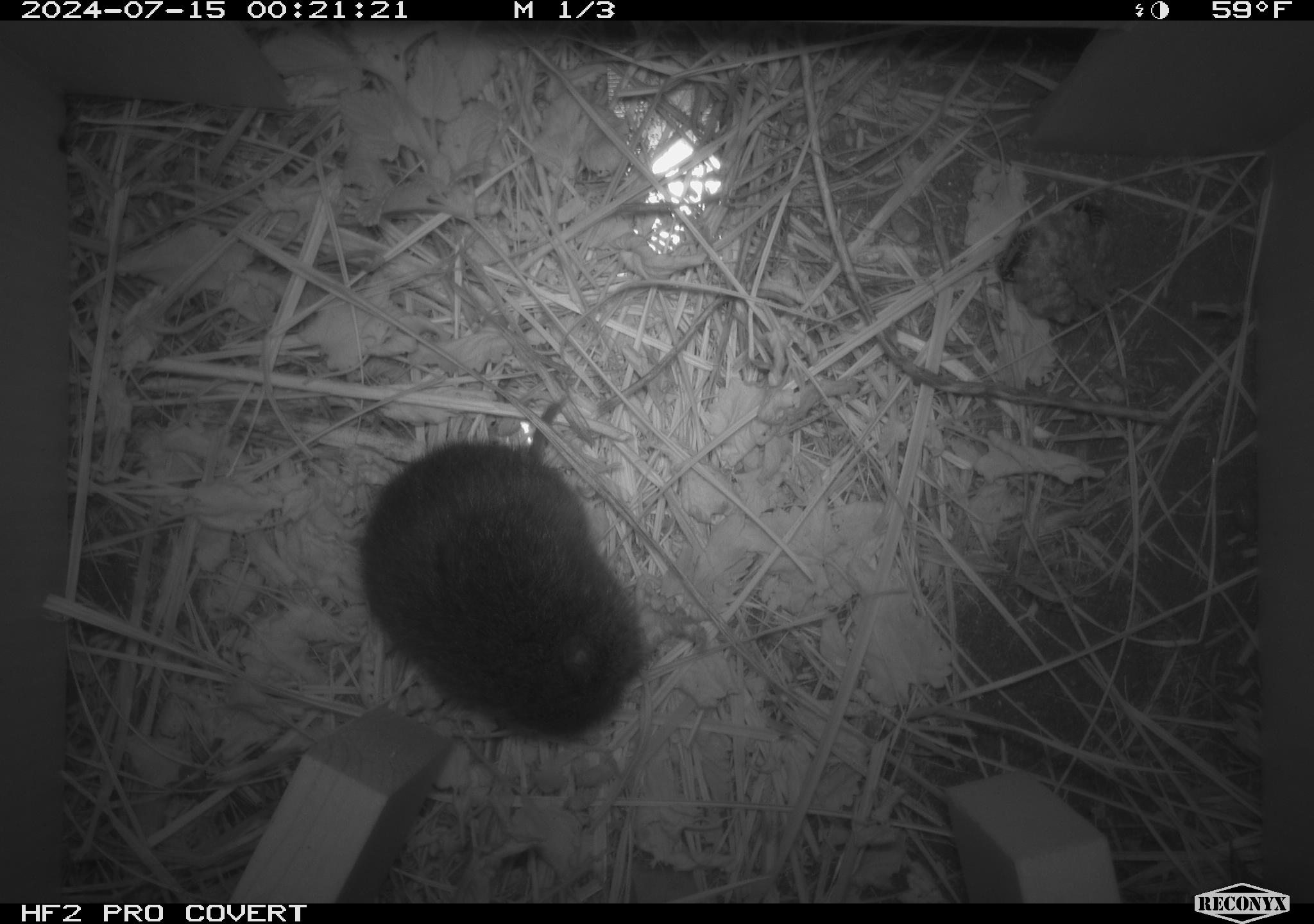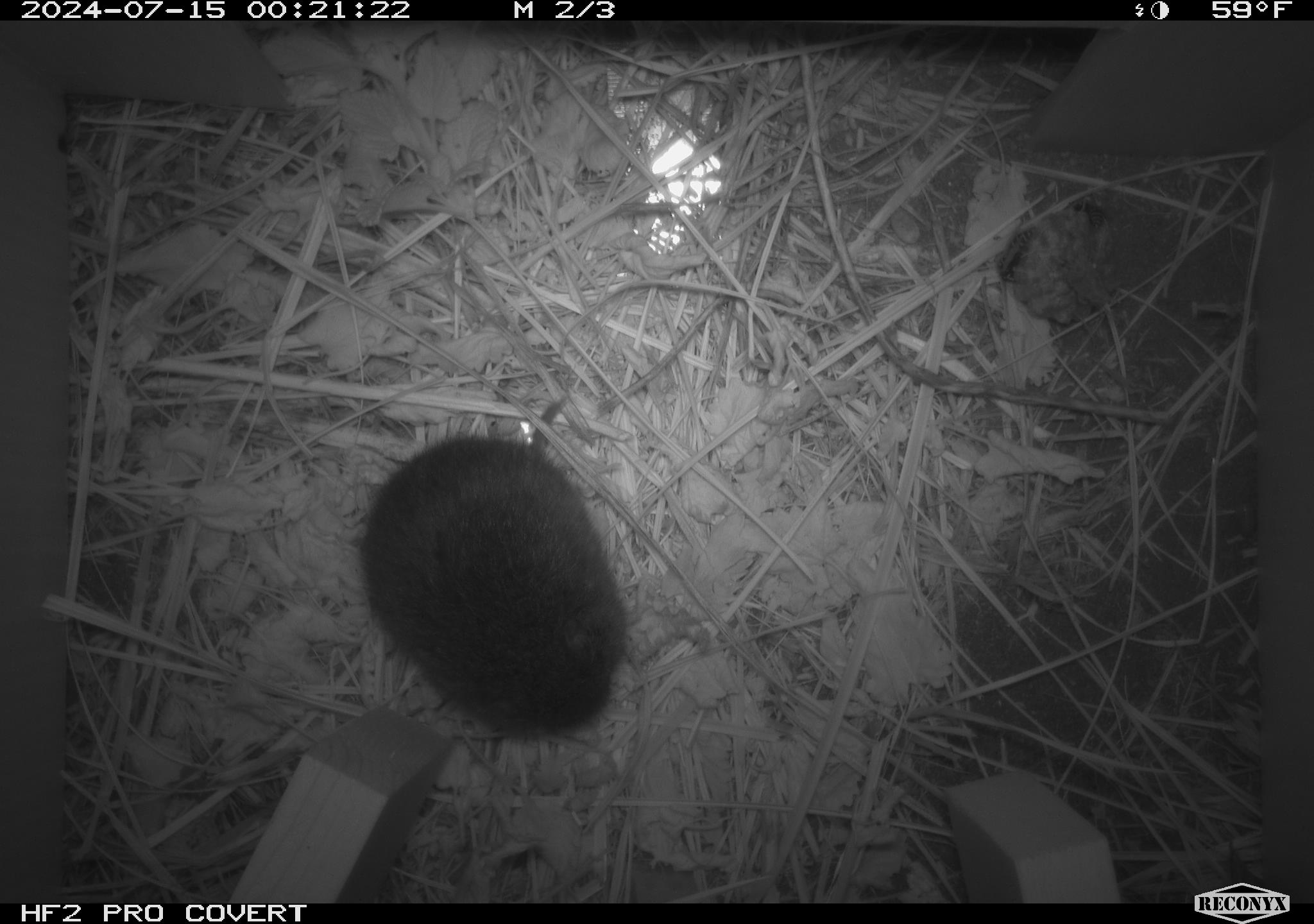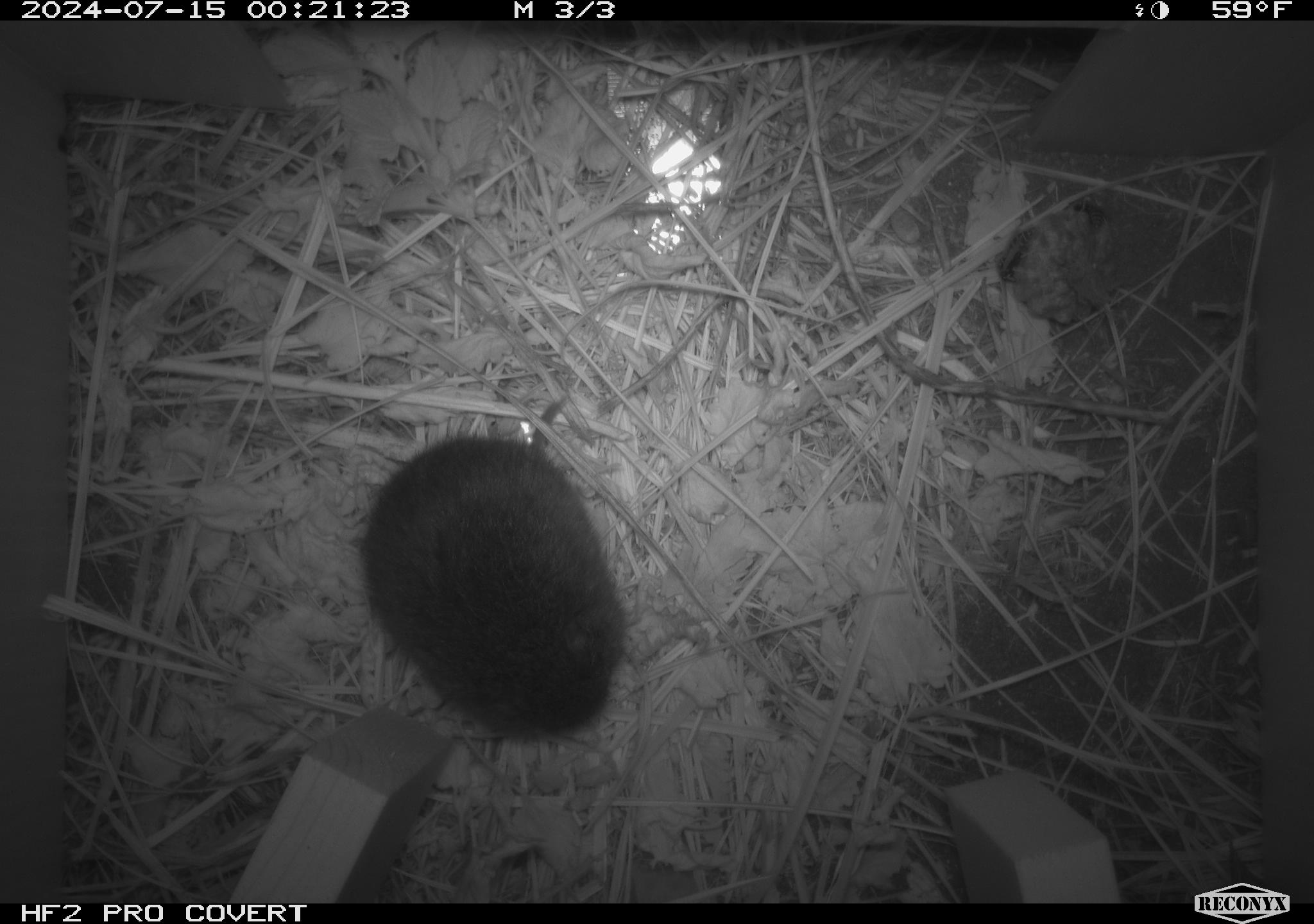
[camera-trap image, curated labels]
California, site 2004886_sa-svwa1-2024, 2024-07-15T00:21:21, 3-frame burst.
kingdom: Animalia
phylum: Arthropoda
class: Insecta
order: Hymenoptera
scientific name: Hymenoptera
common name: ants, bees, wasps, and sawflies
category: hymenoptera order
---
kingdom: Animalia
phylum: Chordata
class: Mammalia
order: Rodentia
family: Cricetidae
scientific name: Arvicolinae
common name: voles, lemmings, and muskrats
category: arvicolinae subfamily